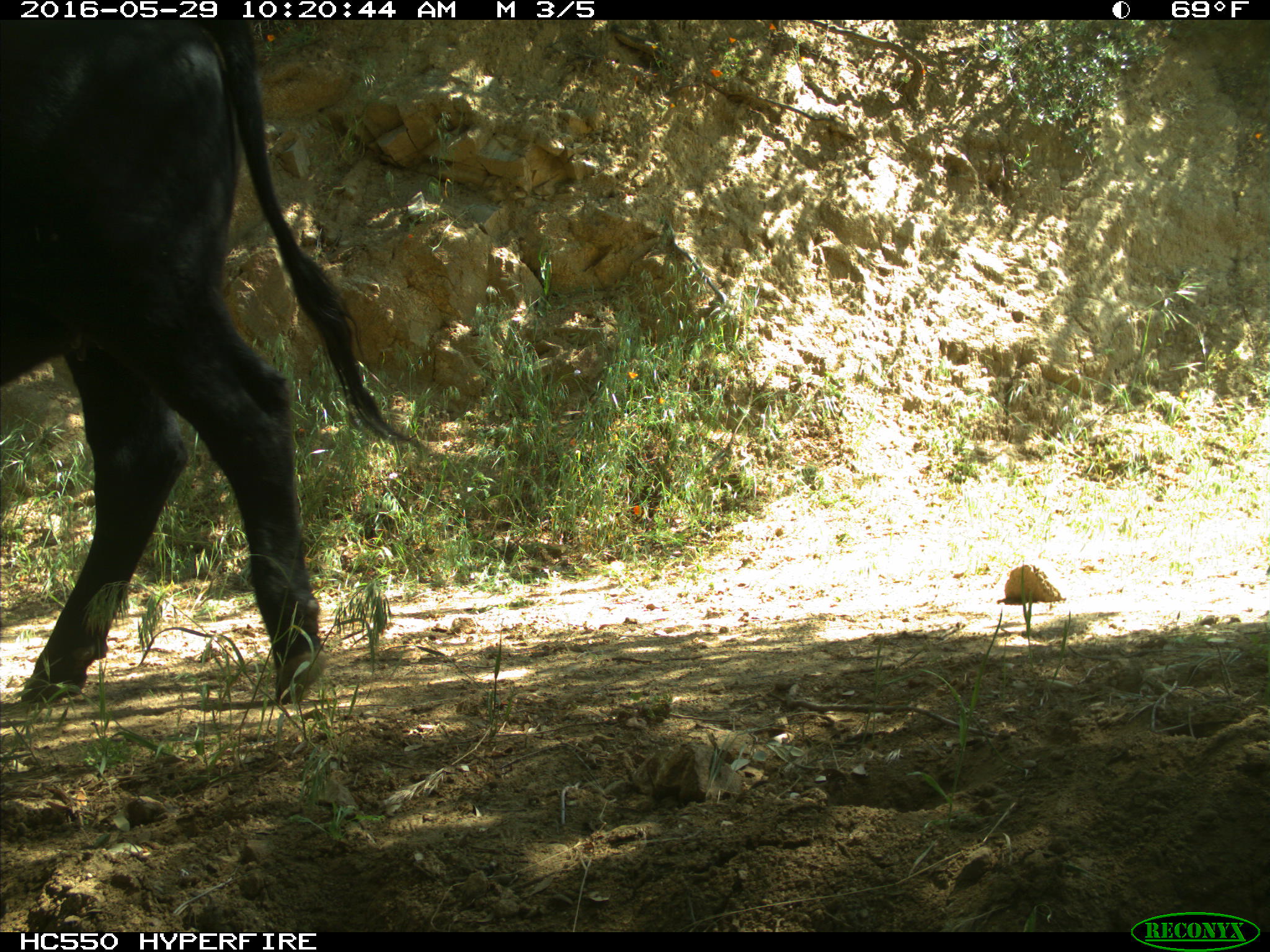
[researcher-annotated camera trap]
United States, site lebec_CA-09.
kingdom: Animalia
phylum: Chordata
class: Mammalia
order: Artiodactyla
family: Bovidae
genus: Bos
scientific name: Bos taurus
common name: domestic cow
Bos taurus (domestic cow).